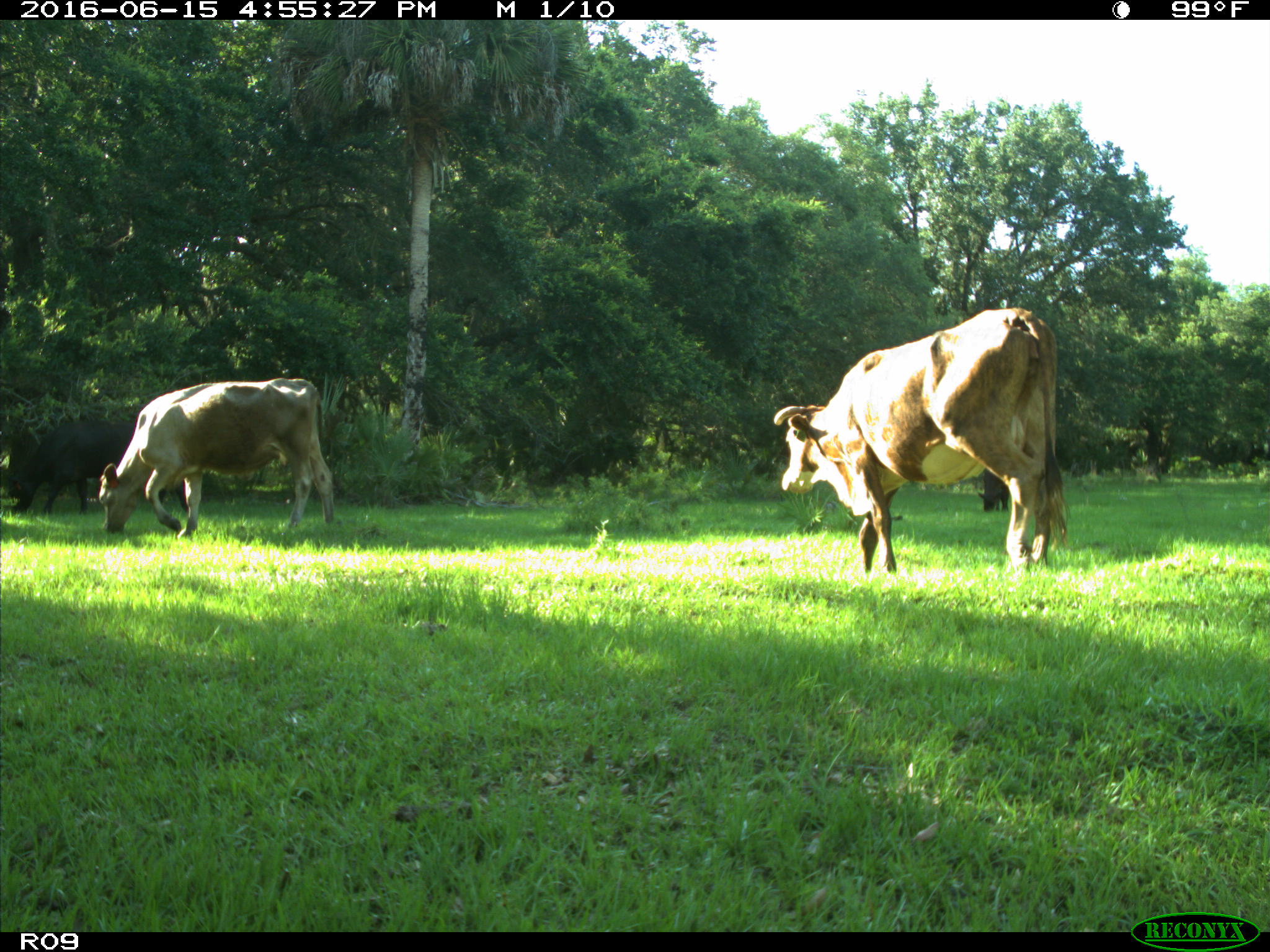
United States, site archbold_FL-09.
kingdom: Animalia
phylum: Chordata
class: Mammalia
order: Artiodactyla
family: Bovidae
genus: Bos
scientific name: Bos taurus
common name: domestic cow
Bos taurus (domestic cow).